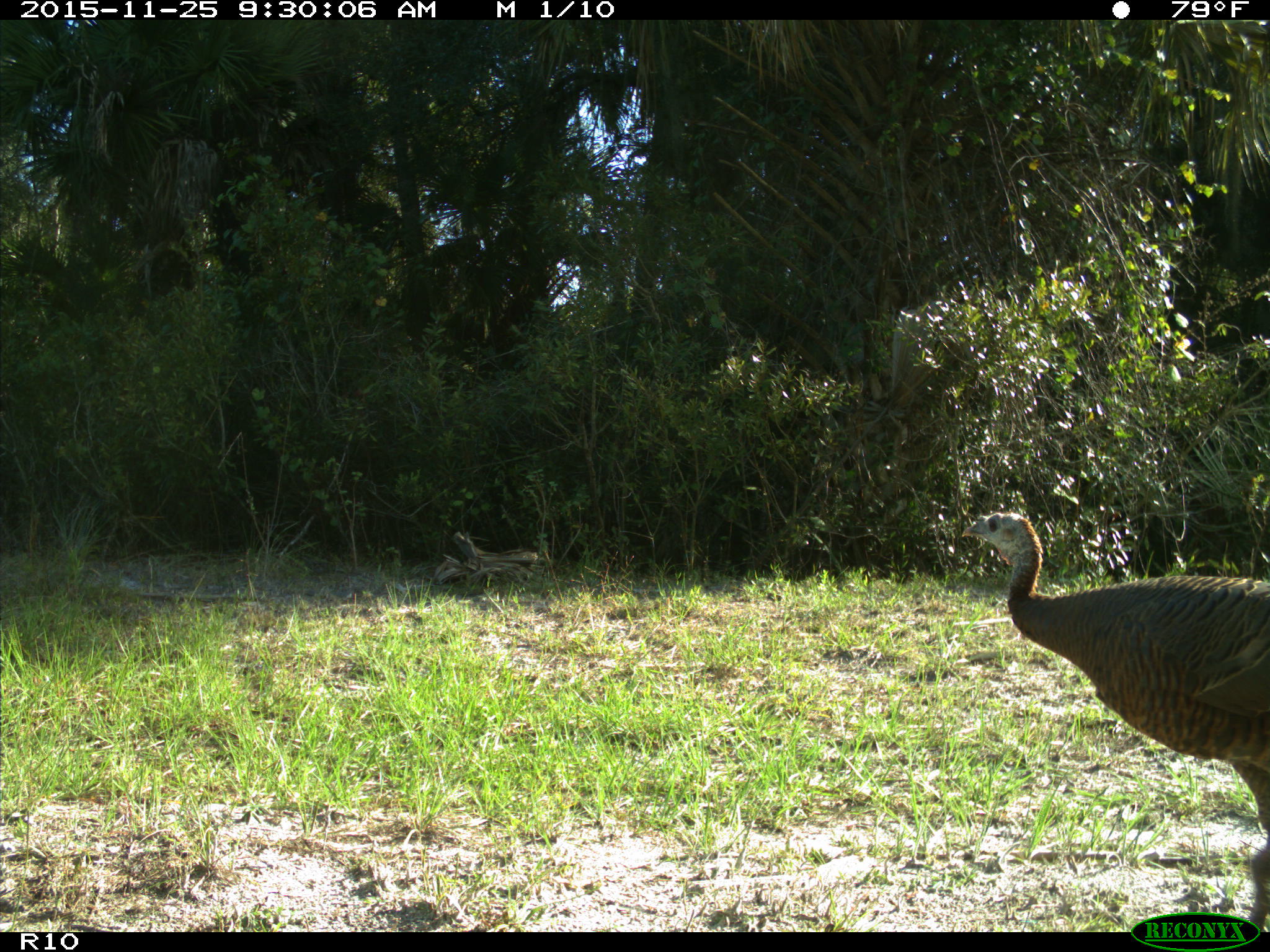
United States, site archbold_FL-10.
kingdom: Animalia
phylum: Chordata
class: Aves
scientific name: Aves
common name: birds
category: unidentified bird